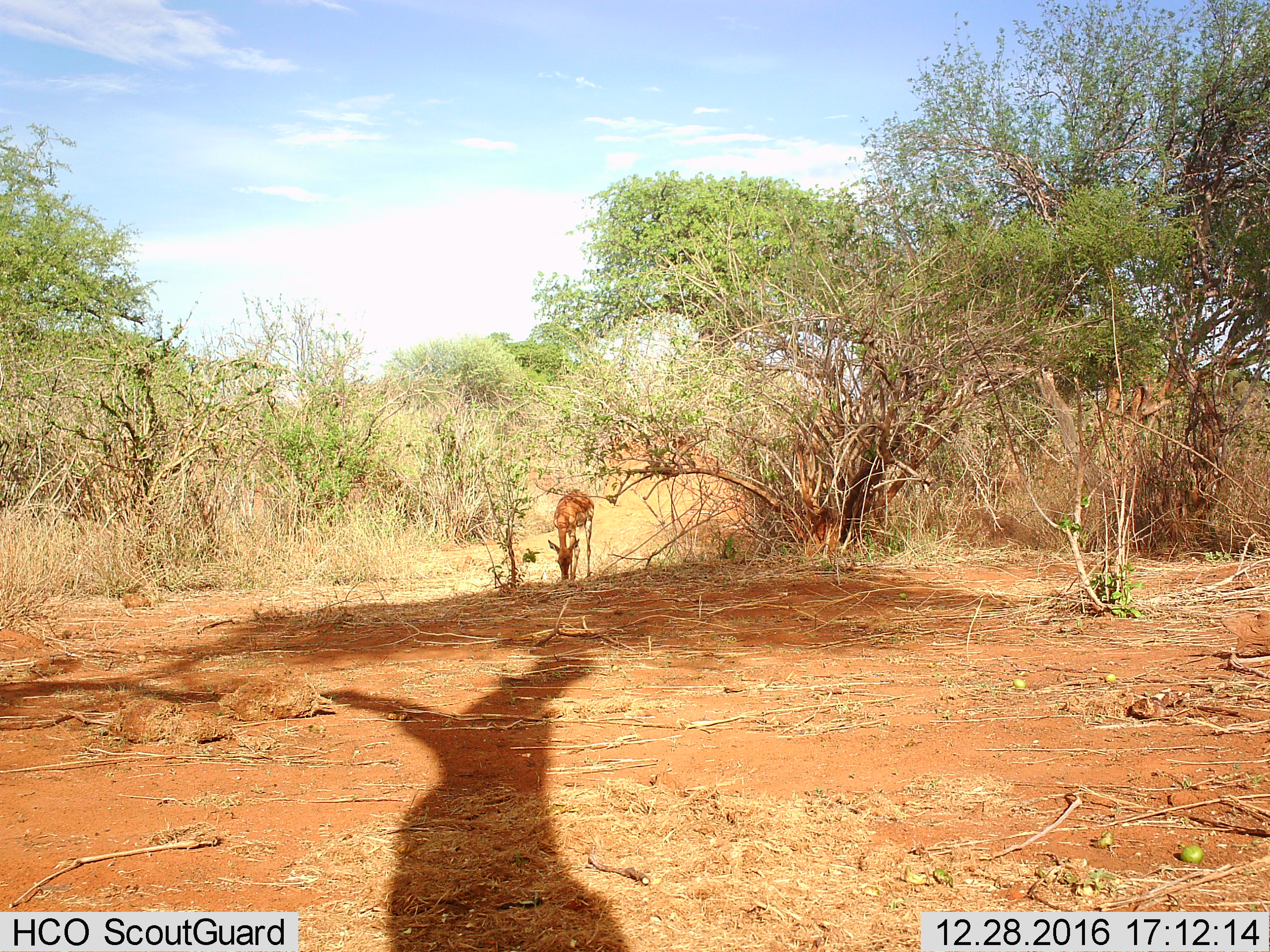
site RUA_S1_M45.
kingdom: Animalia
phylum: Chordata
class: Mammalia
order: Artiodactyla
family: Bovidae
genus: Aepyceros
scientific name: Aepyceros melampus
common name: impala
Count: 1.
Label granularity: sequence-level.